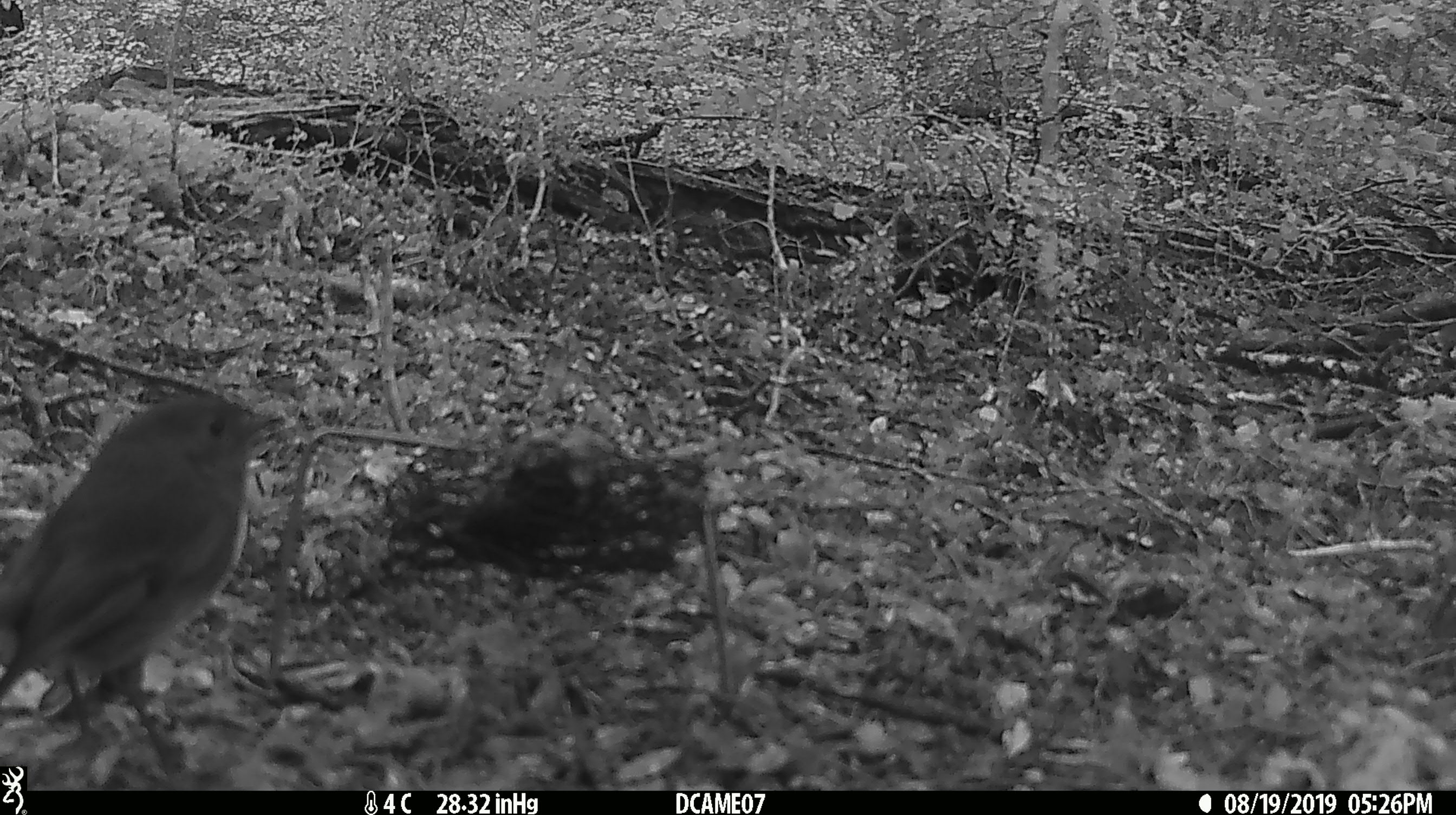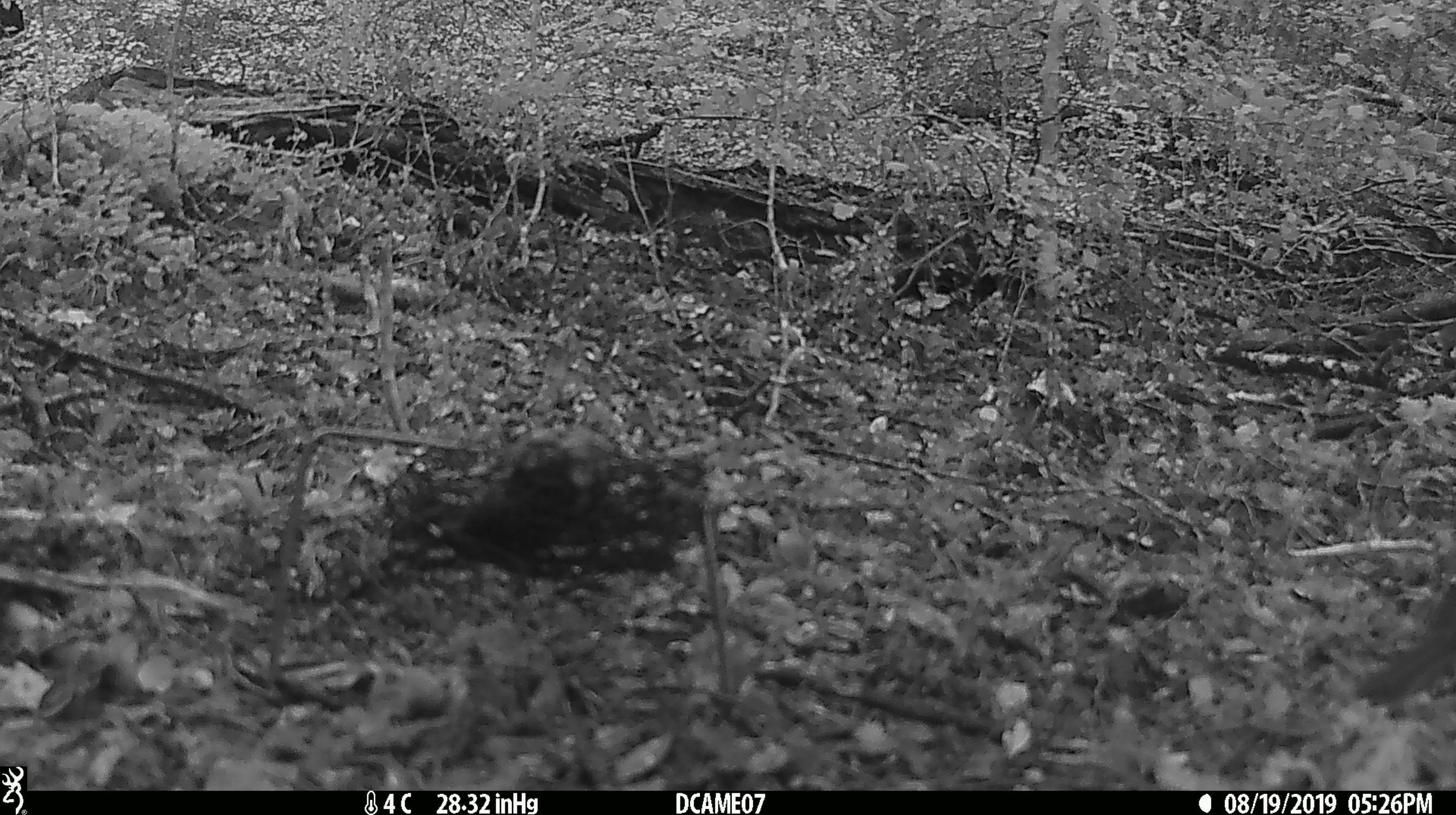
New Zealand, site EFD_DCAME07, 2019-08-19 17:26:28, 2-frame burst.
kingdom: Animalia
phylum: Chordata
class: Aves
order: Passeriformes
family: Petroicidae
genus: Petroica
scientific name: Petroica australis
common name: new zealand robin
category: robin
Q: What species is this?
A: Robin (new zealand robin) (Petroica australis).